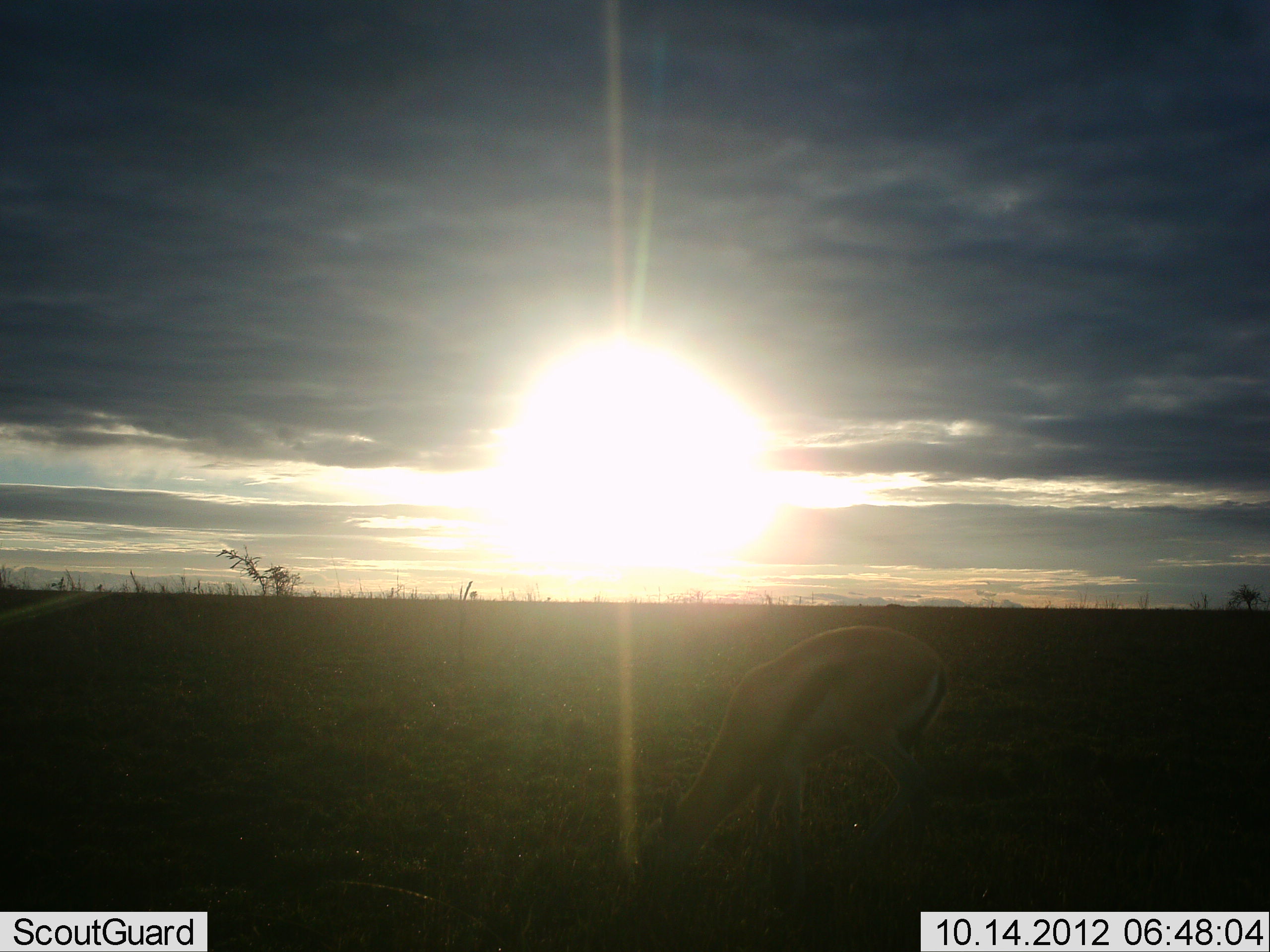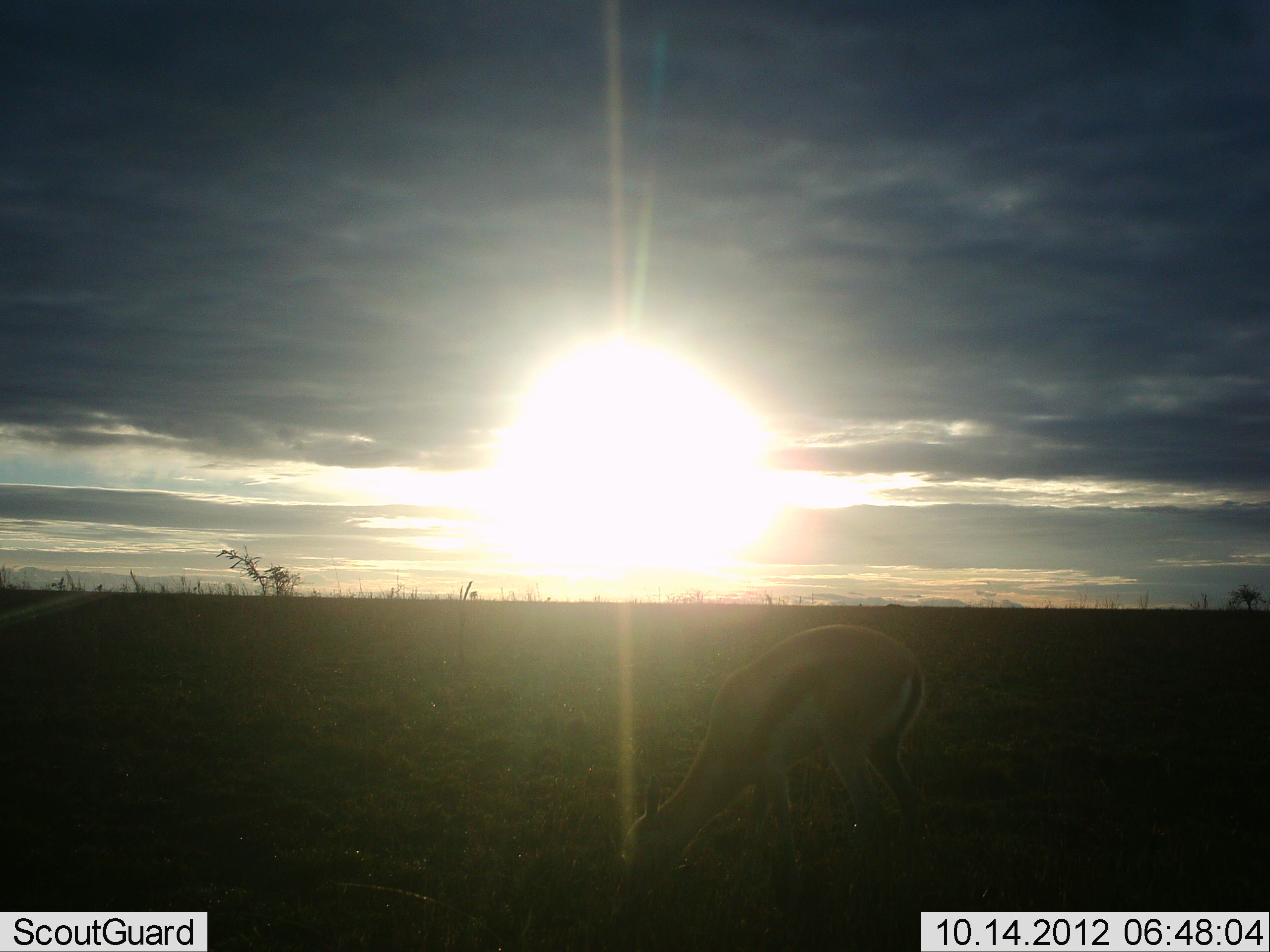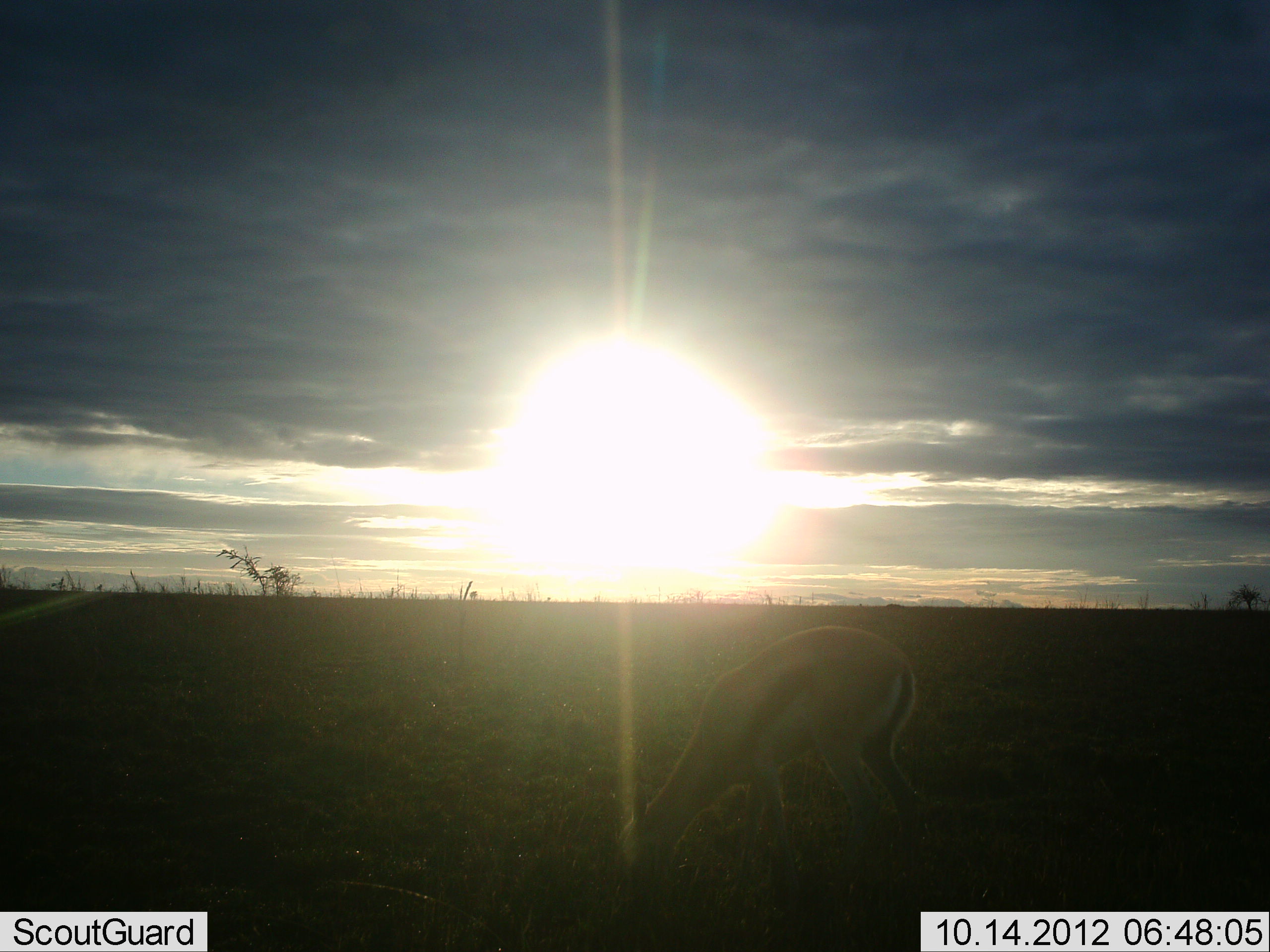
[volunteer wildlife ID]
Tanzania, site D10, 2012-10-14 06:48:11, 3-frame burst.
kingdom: Animalia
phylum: Chordata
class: Mammalia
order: Artiodactyla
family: Bovidae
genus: Eudorcas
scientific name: Eudorcas thomsonii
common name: thomson's gazelle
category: gazellethomsons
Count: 1.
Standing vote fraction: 0%.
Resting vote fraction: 0%.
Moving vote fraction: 0%.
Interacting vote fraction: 0%.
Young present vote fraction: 0%.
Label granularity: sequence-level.